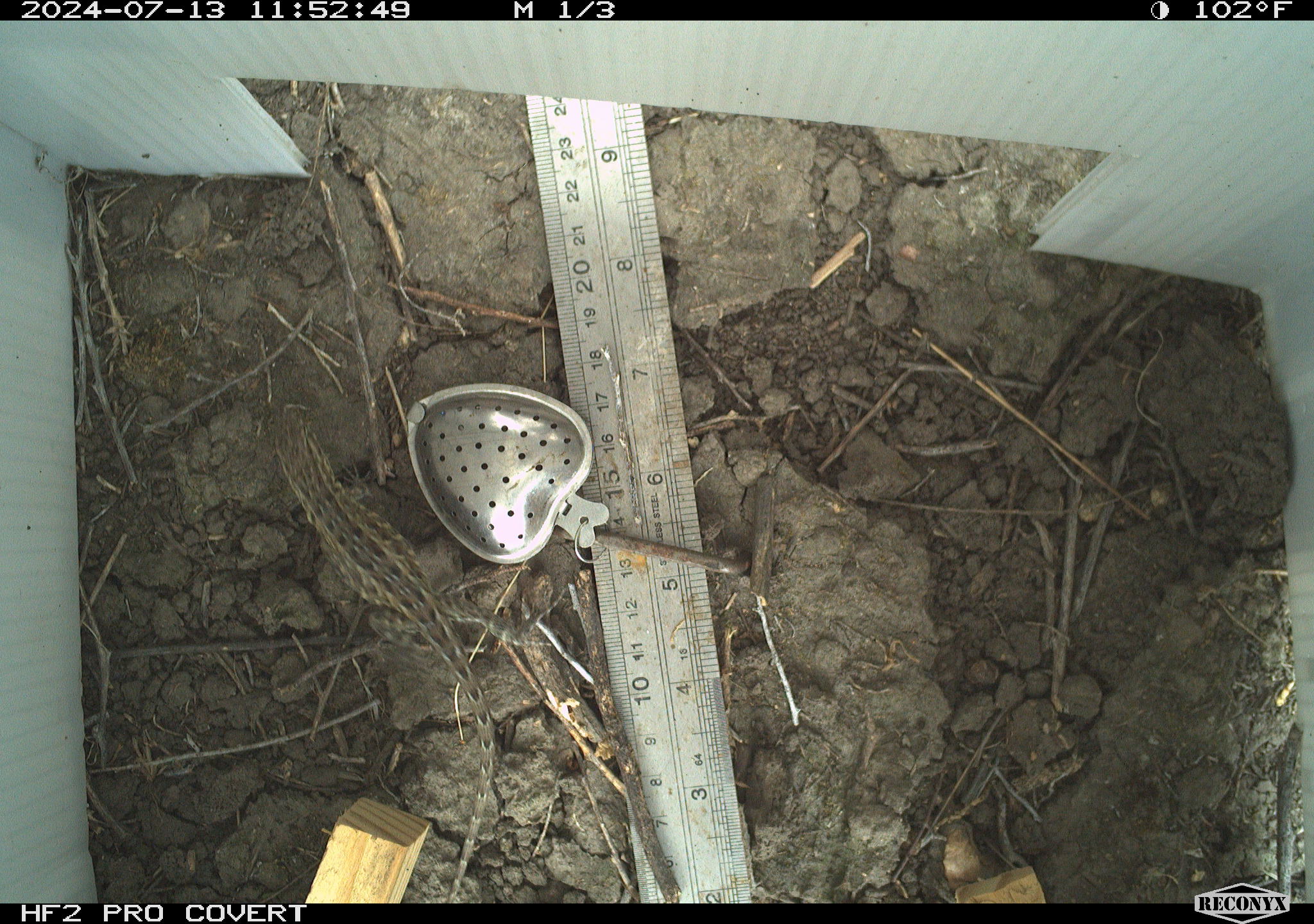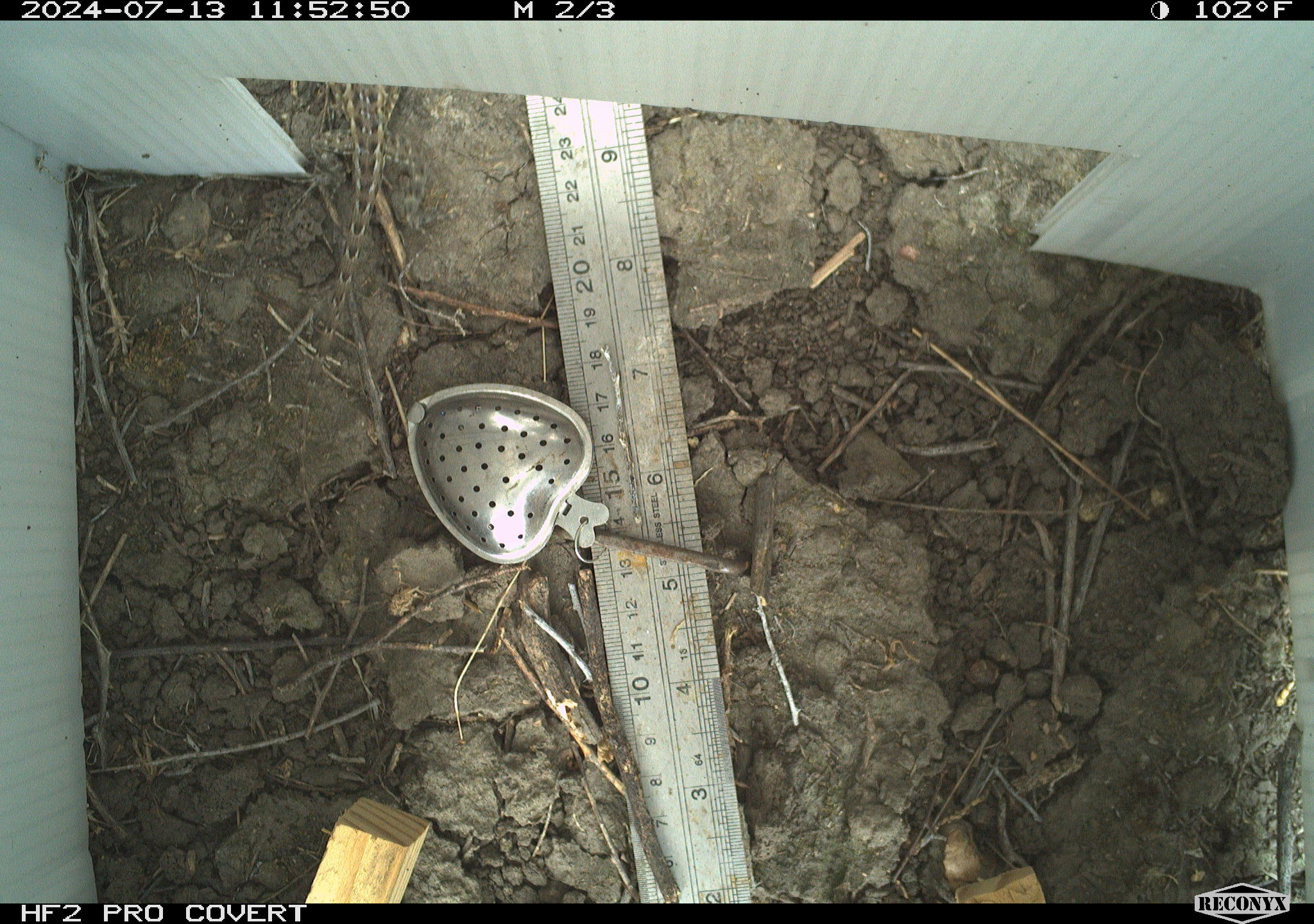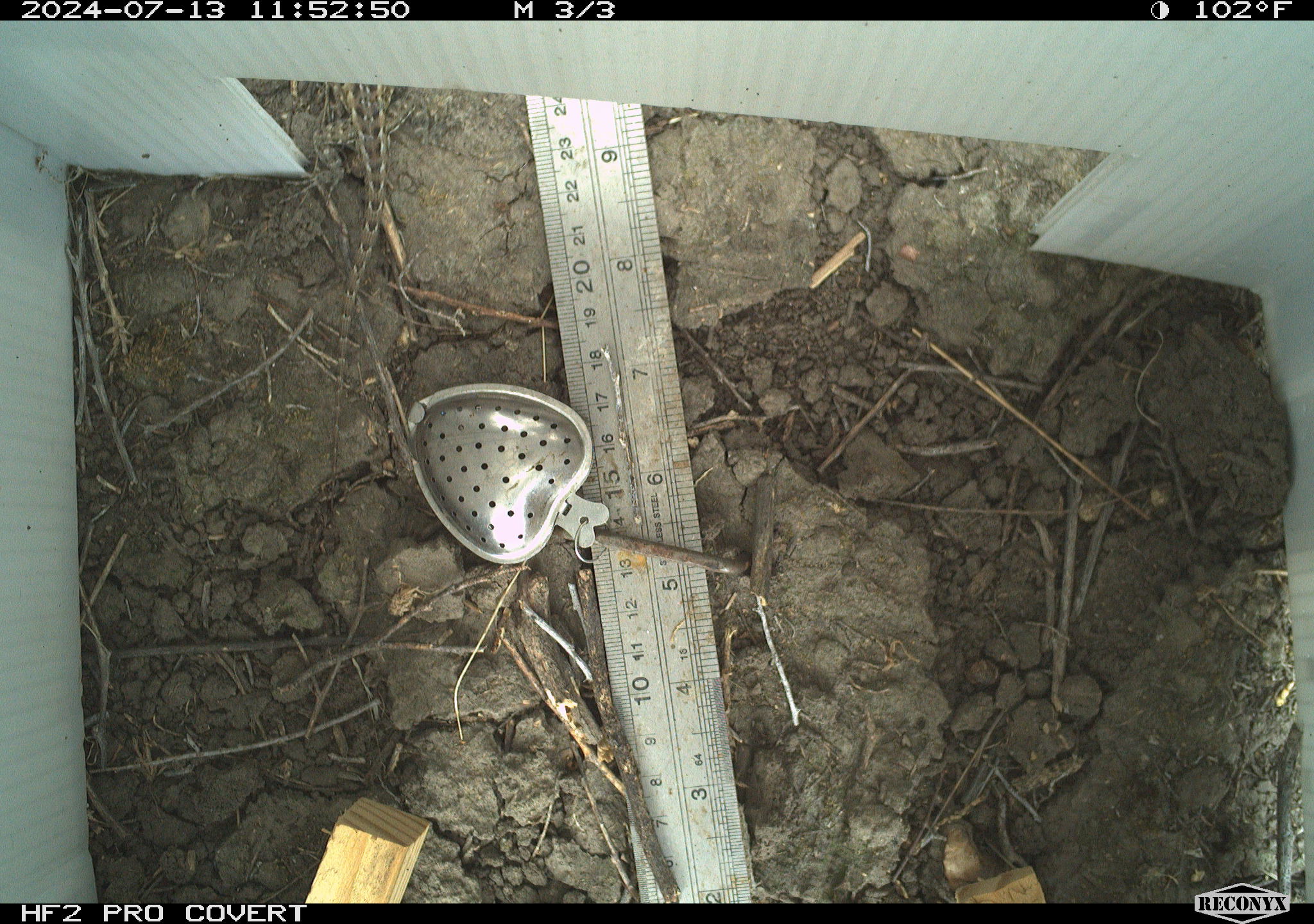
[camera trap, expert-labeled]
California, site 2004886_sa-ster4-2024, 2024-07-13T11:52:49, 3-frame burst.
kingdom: Animalia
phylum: Chordata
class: Reptilia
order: Squamata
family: Phrynosomatidae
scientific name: Phrynosomatidae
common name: phrynosomatid lizards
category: phrynosomatidae family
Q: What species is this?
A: Phrynosomatidae family (phrynosomatid lizards) (Phrynosomatidae).